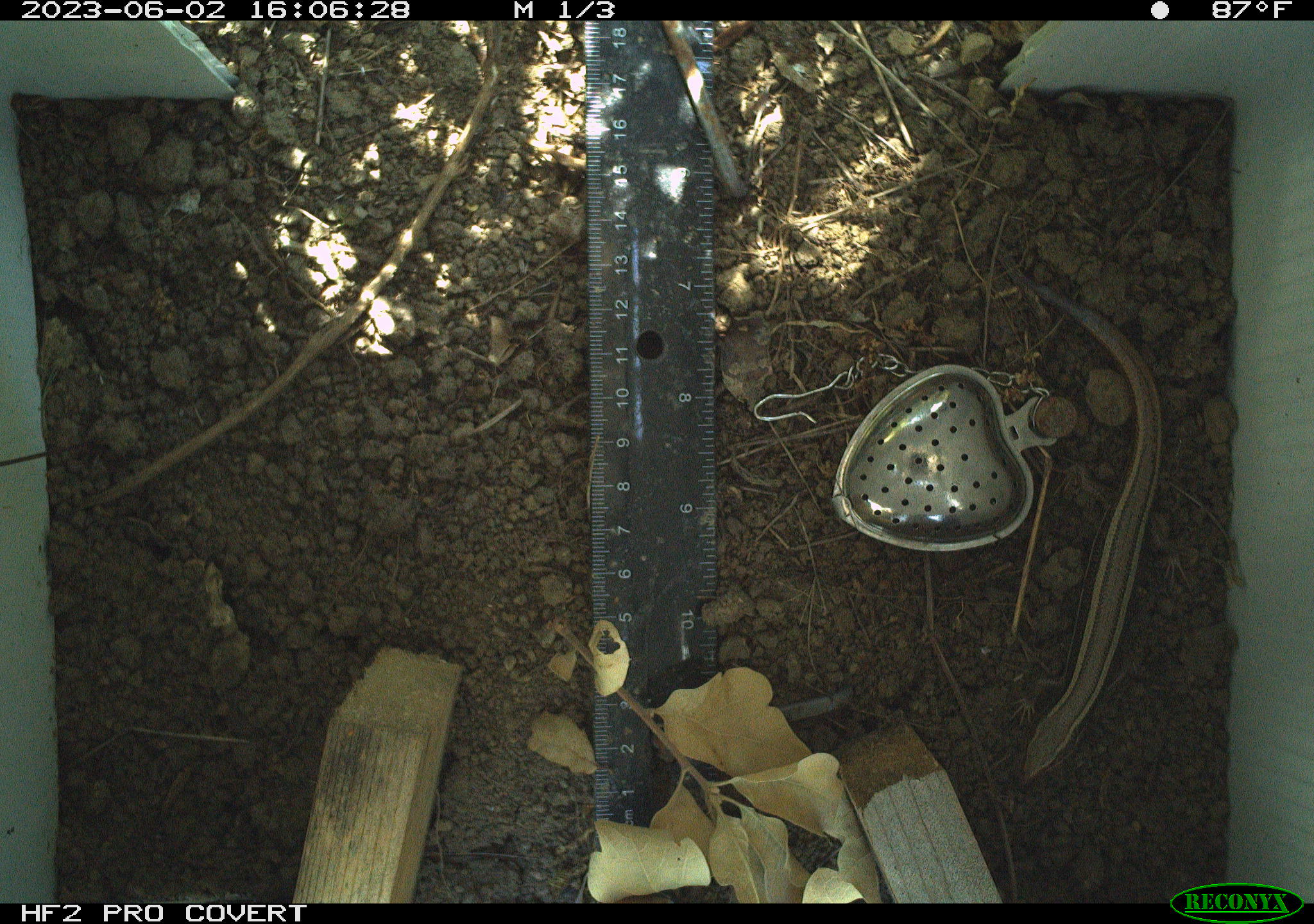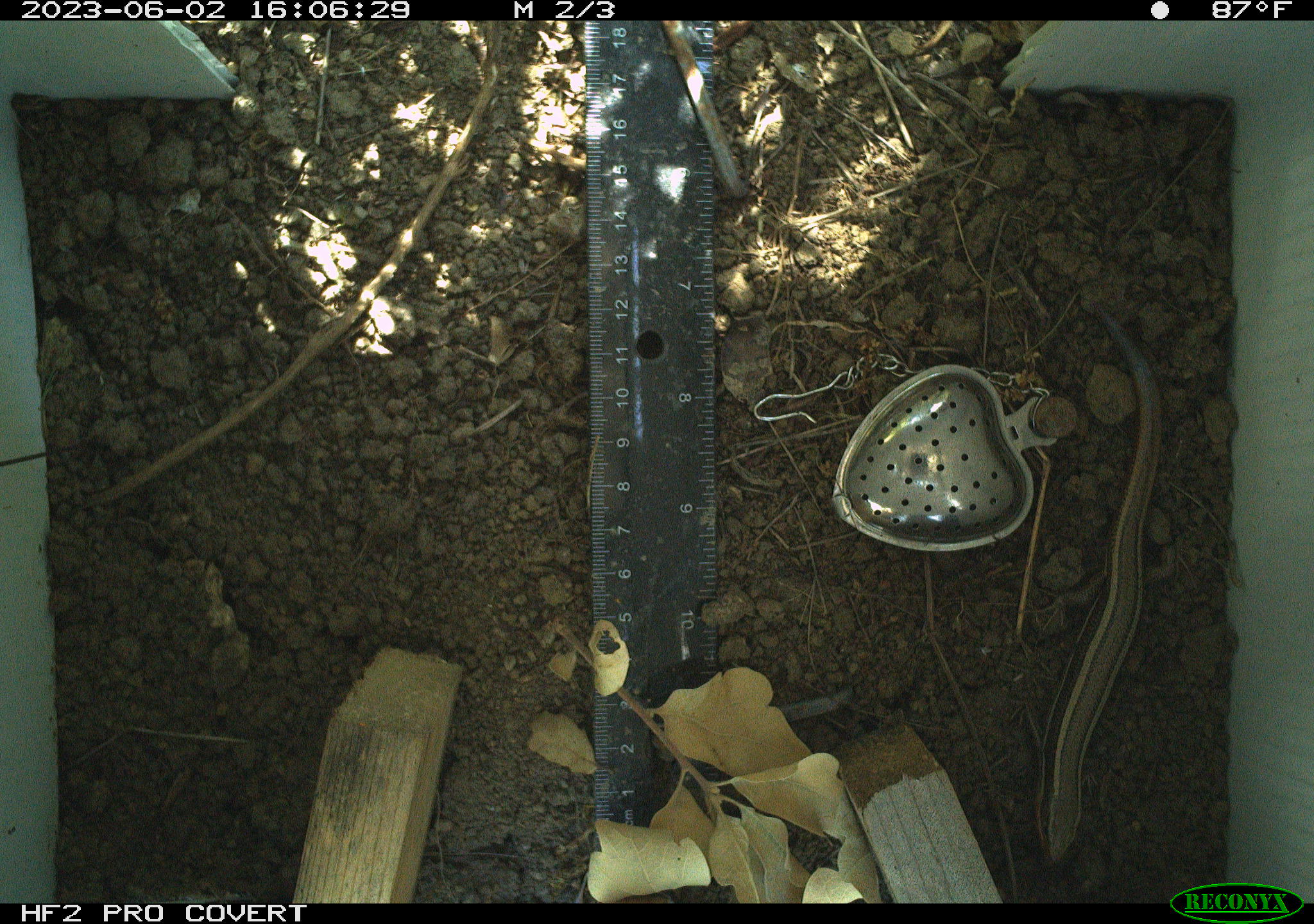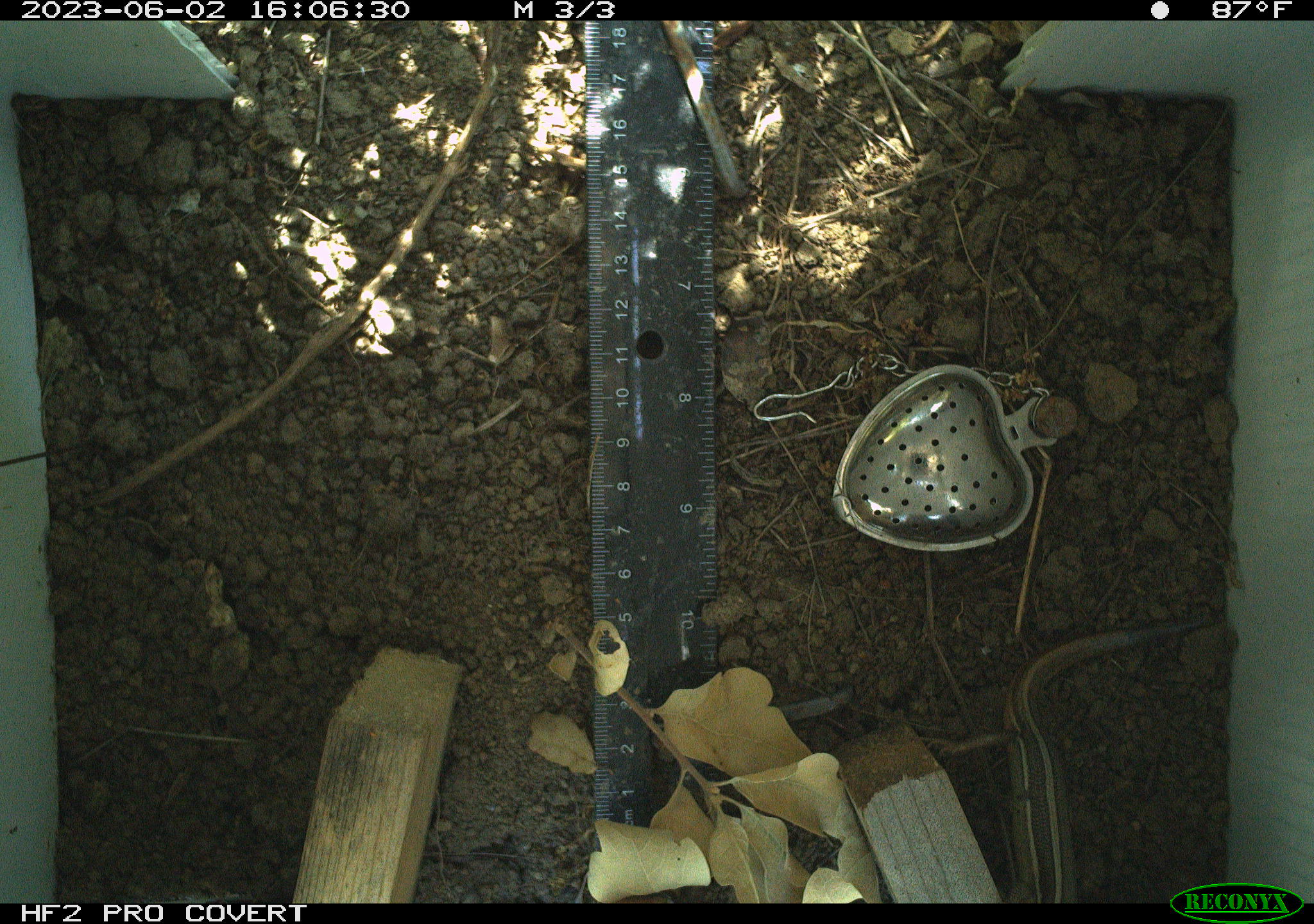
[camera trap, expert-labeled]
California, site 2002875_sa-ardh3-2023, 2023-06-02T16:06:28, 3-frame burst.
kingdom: Animalia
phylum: Chordata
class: Reptilia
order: Squamata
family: Scincidae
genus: Plestiodon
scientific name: Plestiodon skiltonianus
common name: western skink